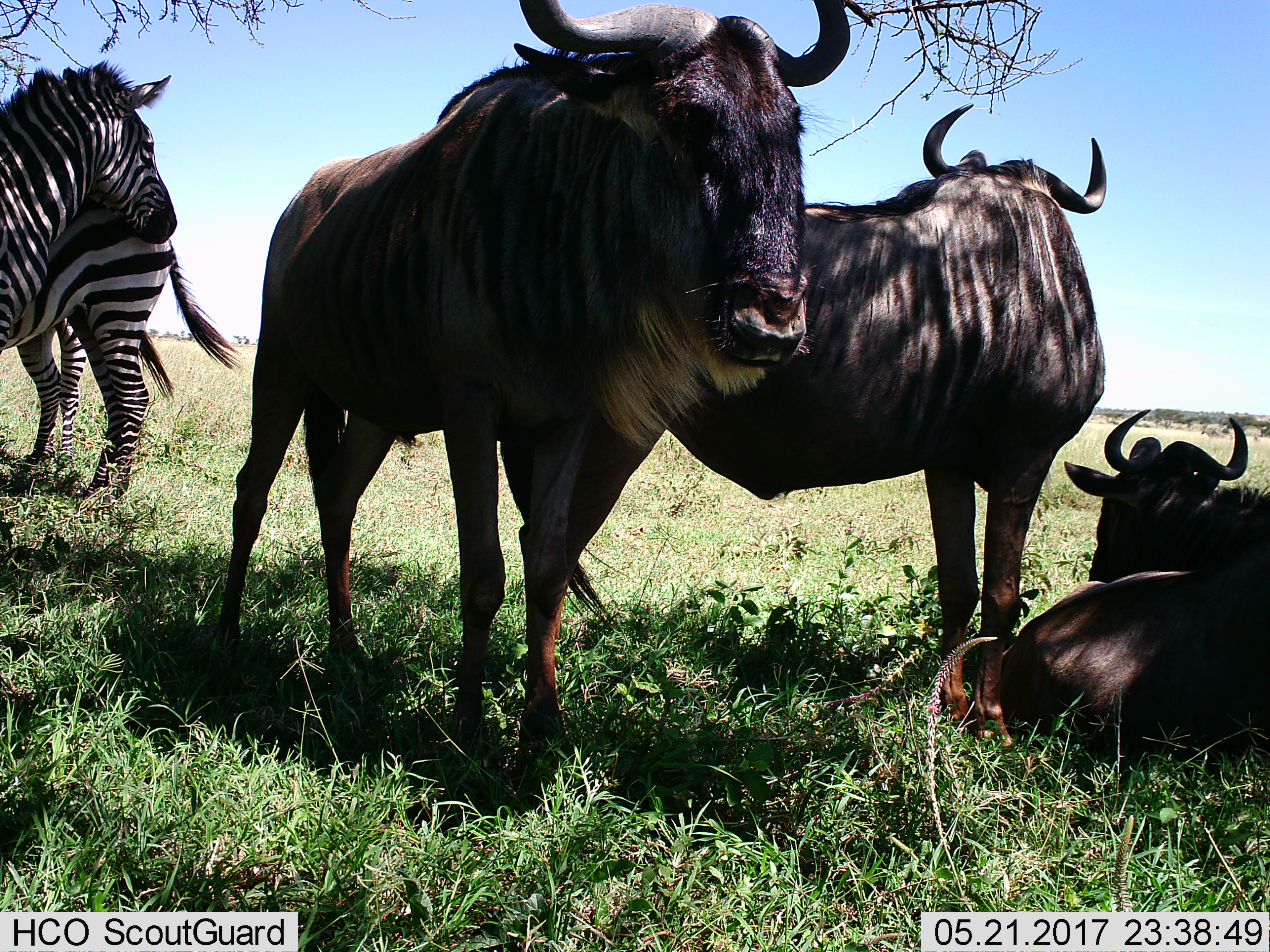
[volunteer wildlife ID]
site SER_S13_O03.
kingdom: Animalia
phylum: Chordata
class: Mammalia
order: Artiodactyla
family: Bovidae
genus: Connochaetes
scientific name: Connochaetes taurinus taurinus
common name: blue wildebeest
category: wildebeestblue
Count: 3.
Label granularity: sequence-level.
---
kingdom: Animalia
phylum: Chordata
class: Mammalia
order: Perissodactyla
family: Equidae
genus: Equus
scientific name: Equus quagga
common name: plains zebra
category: zebraplains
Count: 3.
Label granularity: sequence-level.